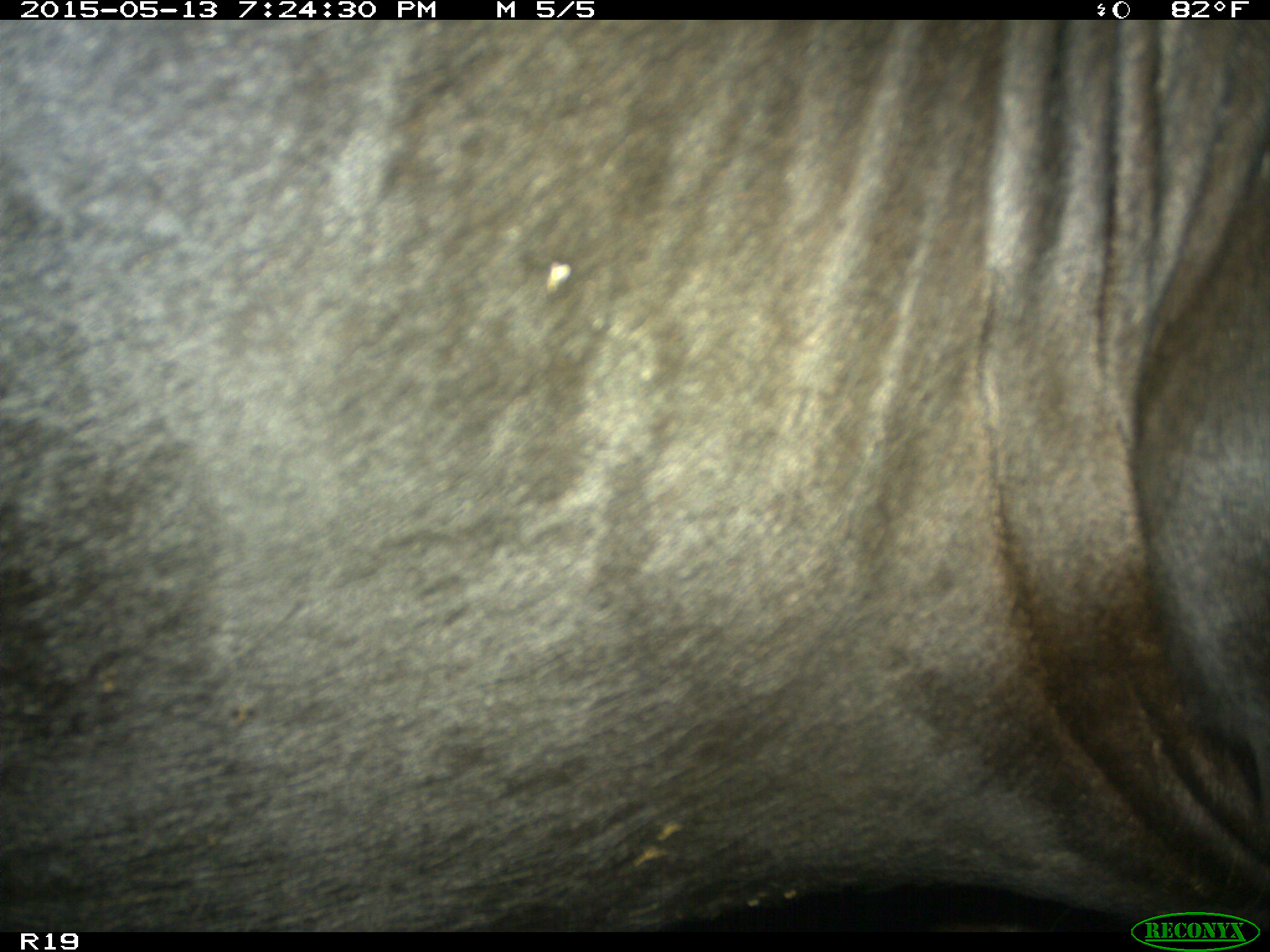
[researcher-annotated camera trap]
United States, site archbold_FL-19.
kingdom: Animalia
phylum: Chordata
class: Mammalia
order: Artiodactyla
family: Bovidae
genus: Bos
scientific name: Bos taurus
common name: domestic cow